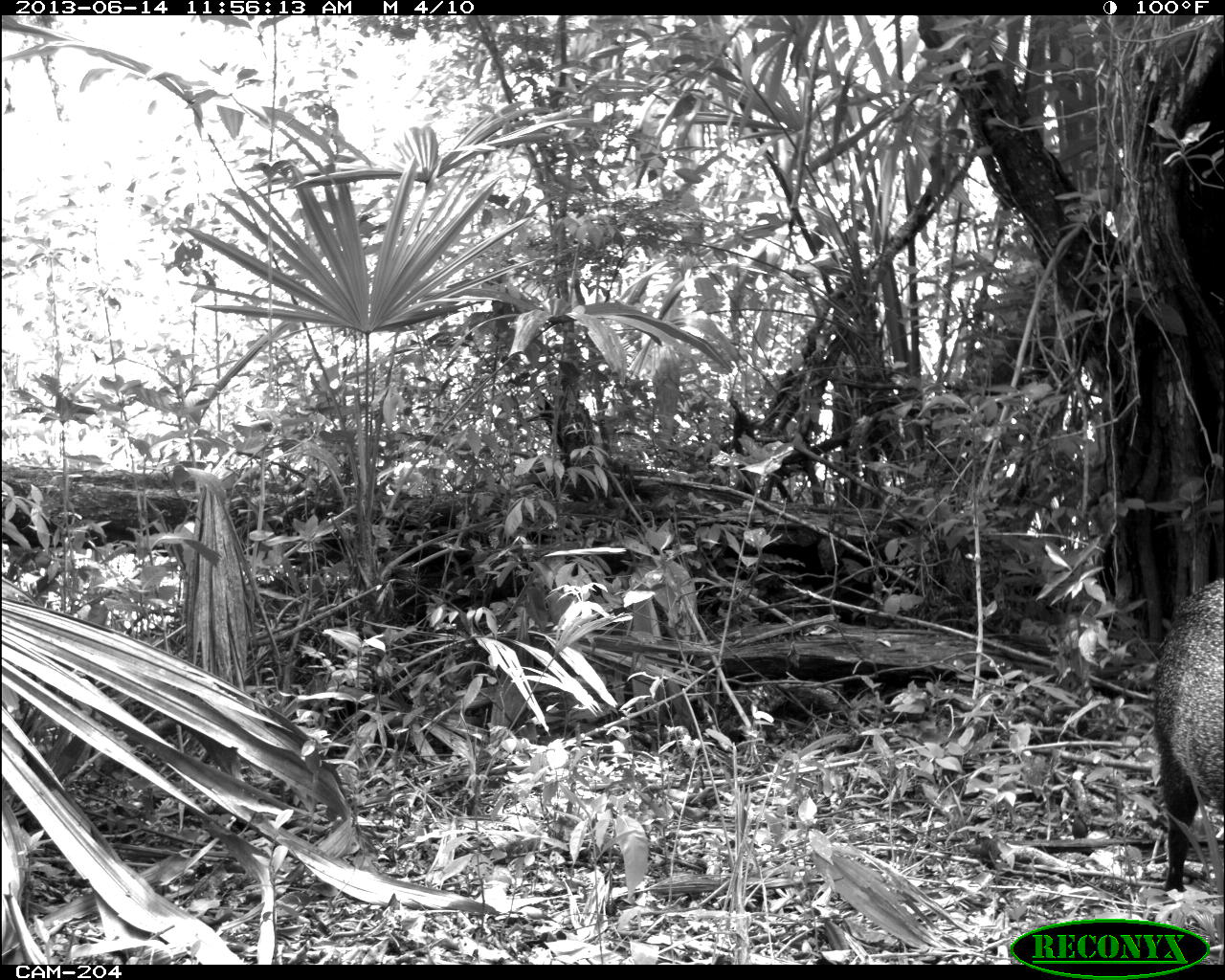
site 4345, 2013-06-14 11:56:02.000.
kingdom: Animalia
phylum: Chordata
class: Mammalia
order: Artiodactyla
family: Tayassuidae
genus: Pecari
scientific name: Pecari tajacu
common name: collared peccary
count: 3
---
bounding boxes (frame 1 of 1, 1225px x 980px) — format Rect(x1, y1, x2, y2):
pecari tajacu: Rect(1152, 575, 1225, 893)